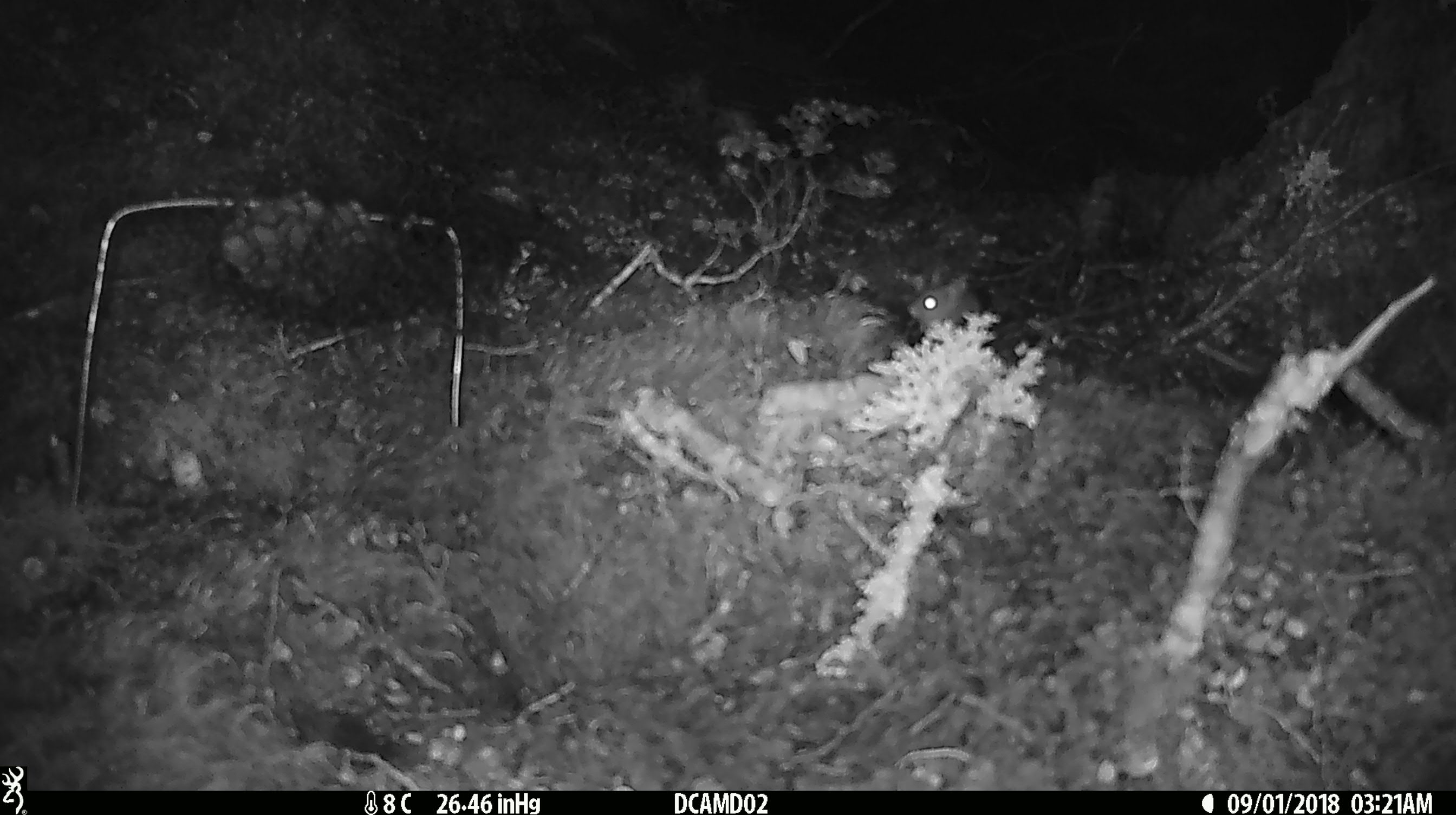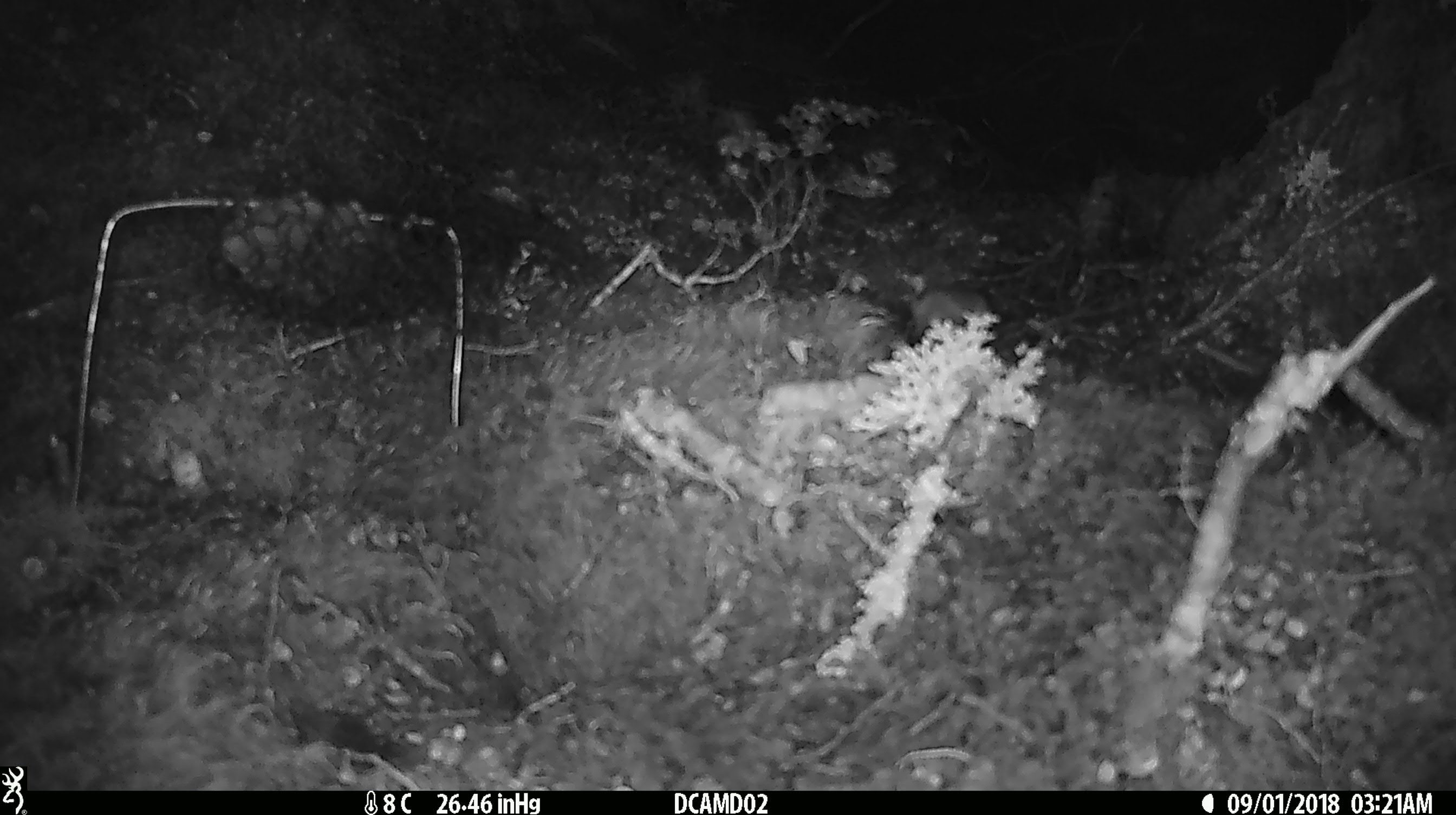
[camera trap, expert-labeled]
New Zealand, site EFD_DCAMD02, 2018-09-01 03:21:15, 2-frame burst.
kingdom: Animalia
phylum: Chordata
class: Mammalia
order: Rodentia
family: Muridae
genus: Mus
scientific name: Mus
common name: mouse